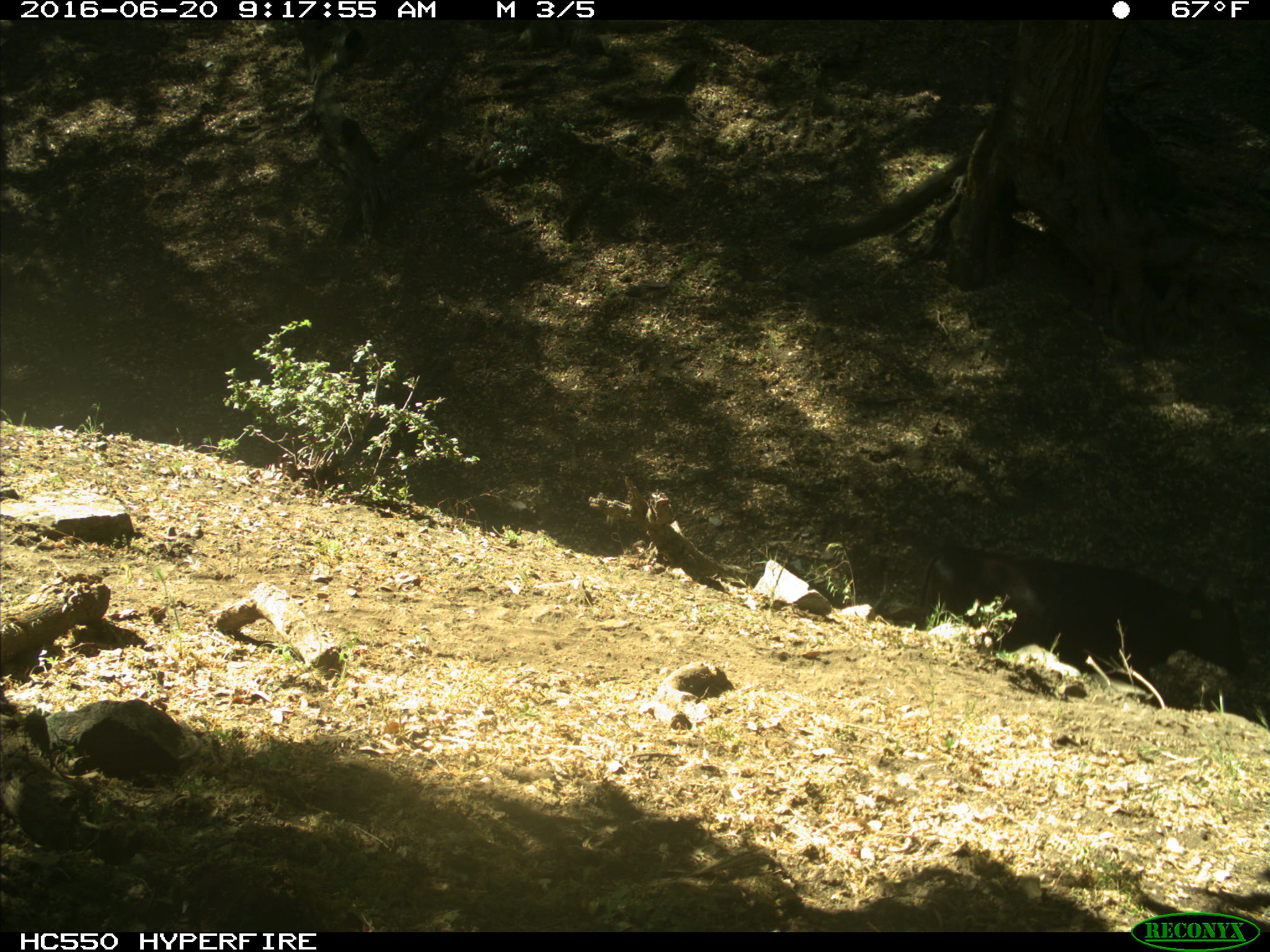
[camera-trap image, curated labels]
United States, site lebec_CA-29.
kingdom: Animalia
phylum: Chordata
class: Mammalia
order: Artiodactyla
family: Bovidae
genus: Bos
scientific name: Bos taurus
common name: domestic cow